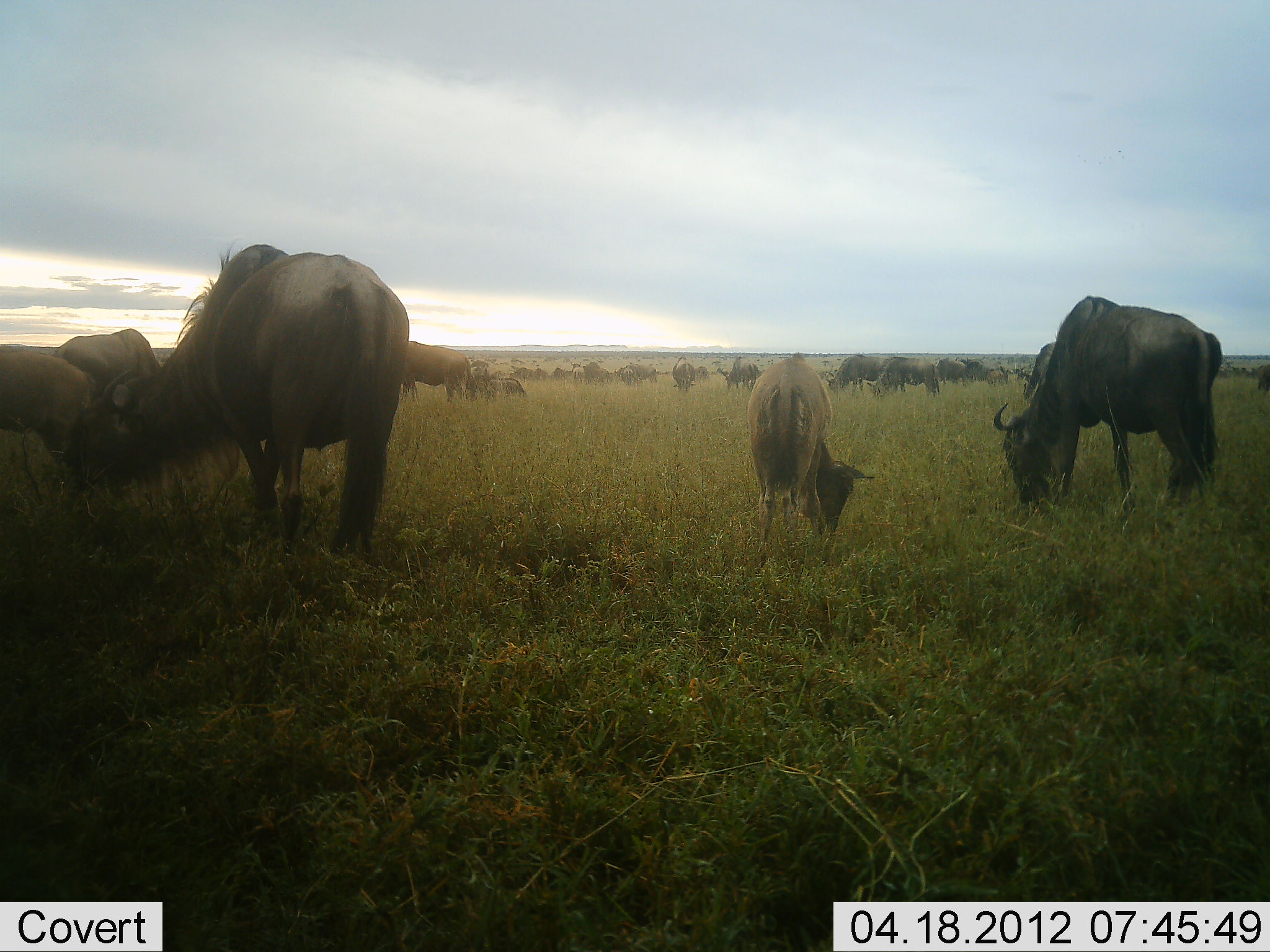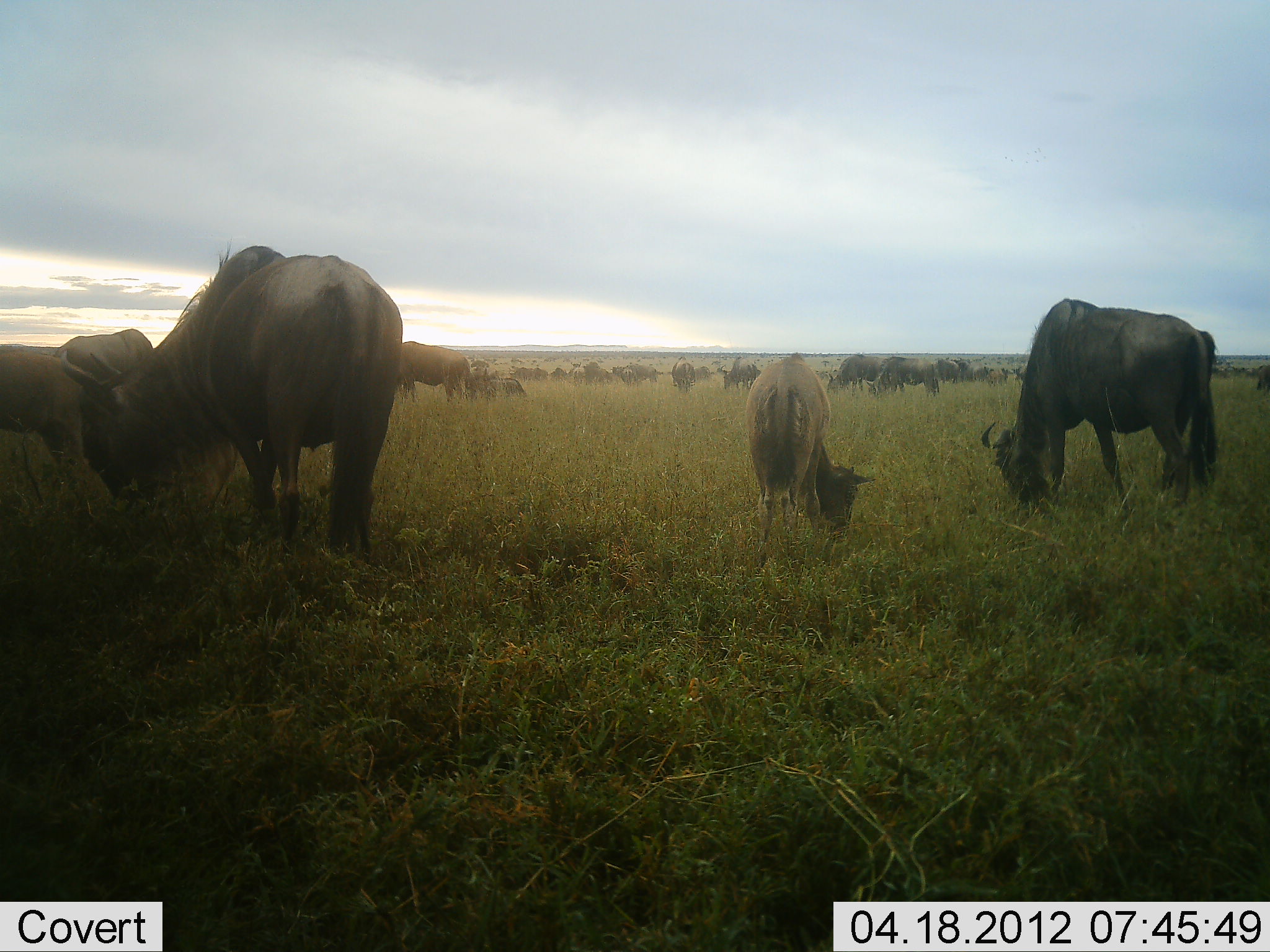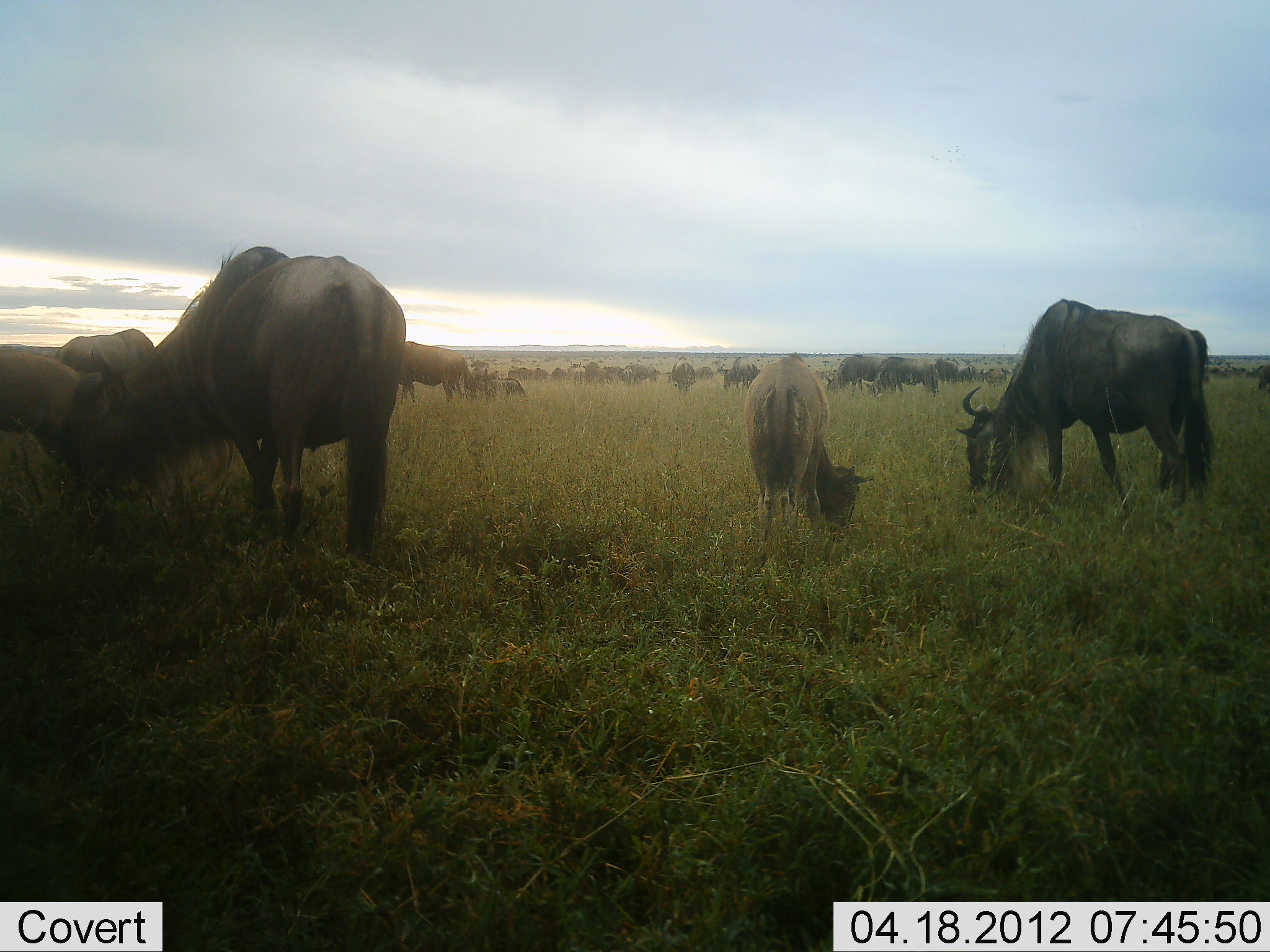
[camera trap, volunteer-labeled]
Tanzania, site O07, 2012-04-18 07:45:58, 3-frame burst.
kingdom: Animalia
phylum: Chordata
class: Mammalia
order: Artiodactyla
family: Bovidae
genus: Connochaetes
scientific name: Connochaetes taurinus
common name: blue wildebeest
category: wildebeest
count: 11-50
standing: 46%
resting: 4%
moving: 8%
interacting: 4%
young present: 50%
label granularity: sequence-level